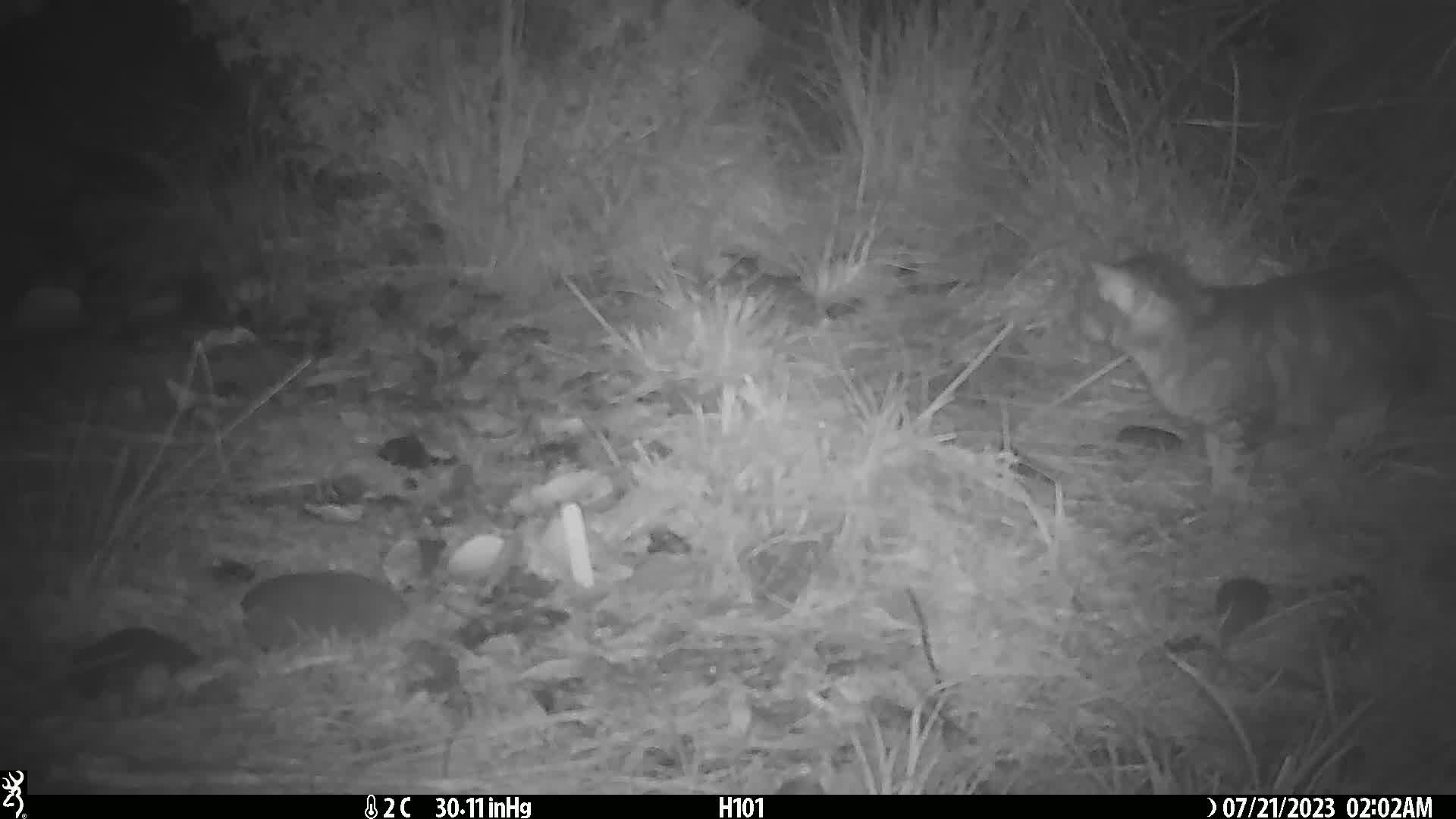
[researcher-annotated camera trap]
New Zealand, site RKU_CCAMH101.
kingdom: Animalia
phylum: Chordata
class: Mammalia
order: Carnivora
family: Felidae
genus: Felis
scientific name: Felis catus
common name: domestic cat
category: cat